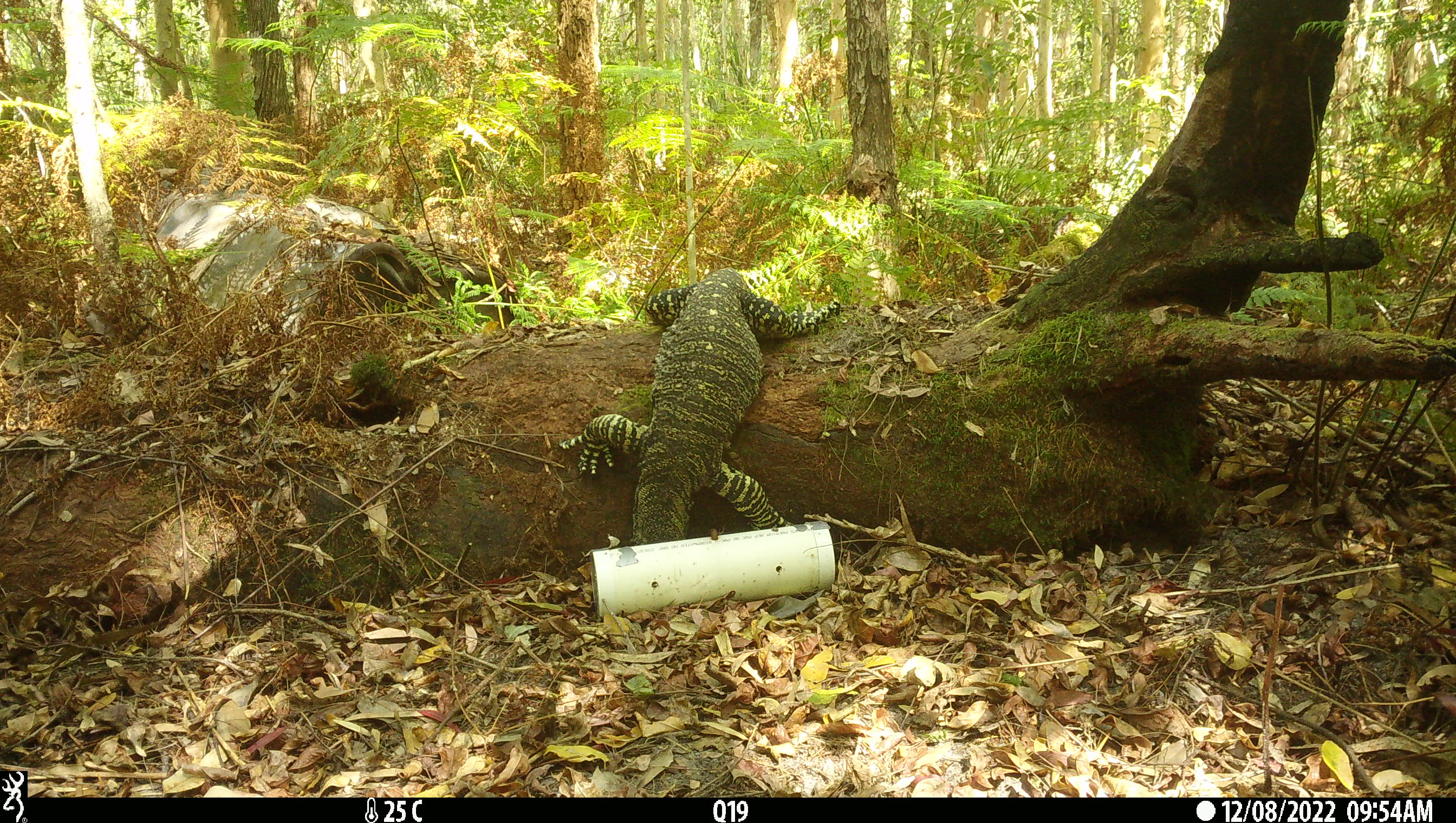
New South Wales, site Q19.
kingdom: Animalia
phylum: Chordata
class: Reptilia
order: Squamata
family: Varanidae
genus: Varanus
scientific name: Varanus varius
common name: lace monitor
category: goanna